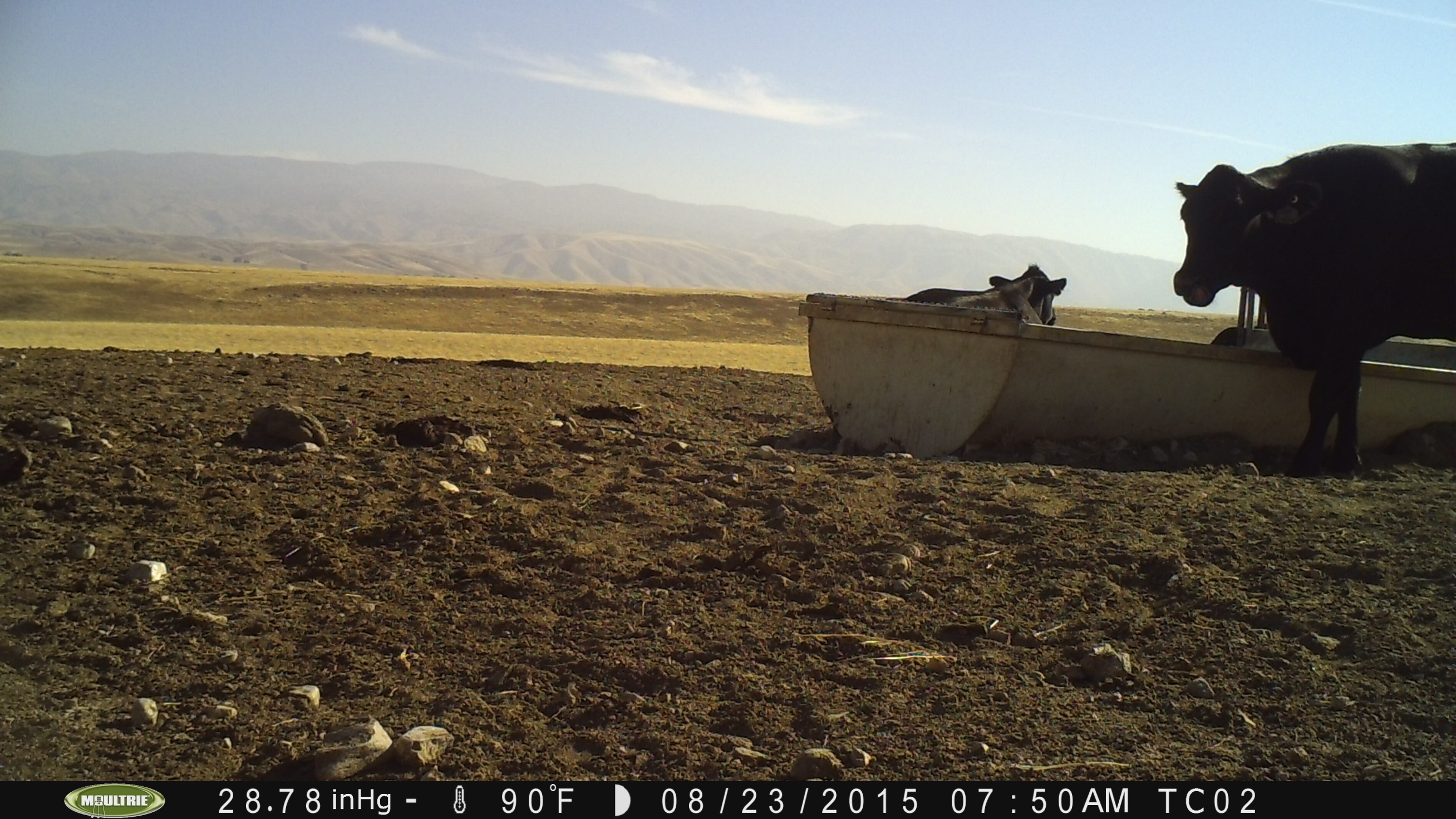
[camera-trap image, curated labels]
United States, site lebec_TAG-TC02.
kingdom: Animalia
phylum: Chordata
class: Mammalia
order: Artiodactyla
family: Bovidae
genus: Bos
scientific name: Bos taurus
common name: domestic cow